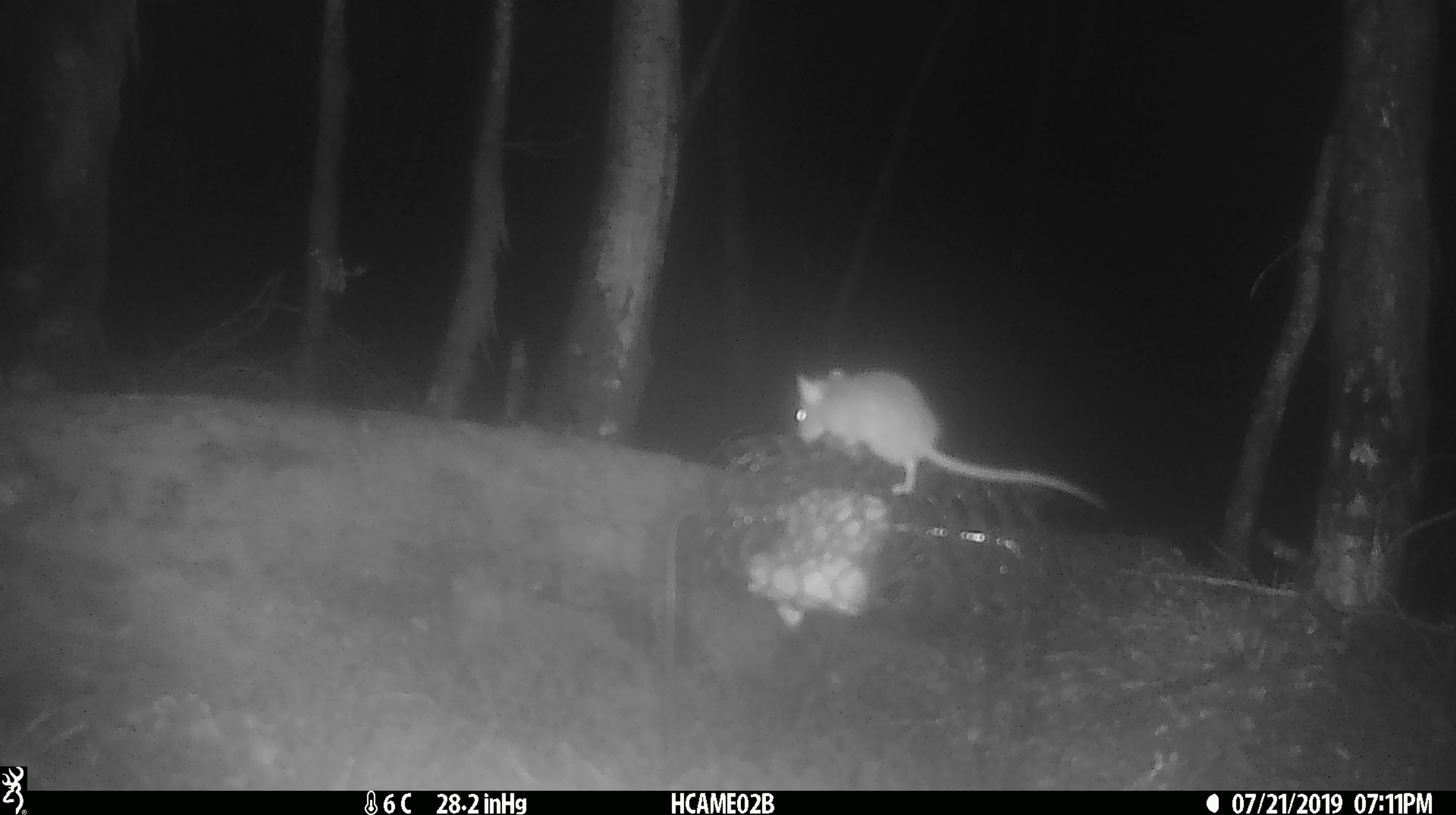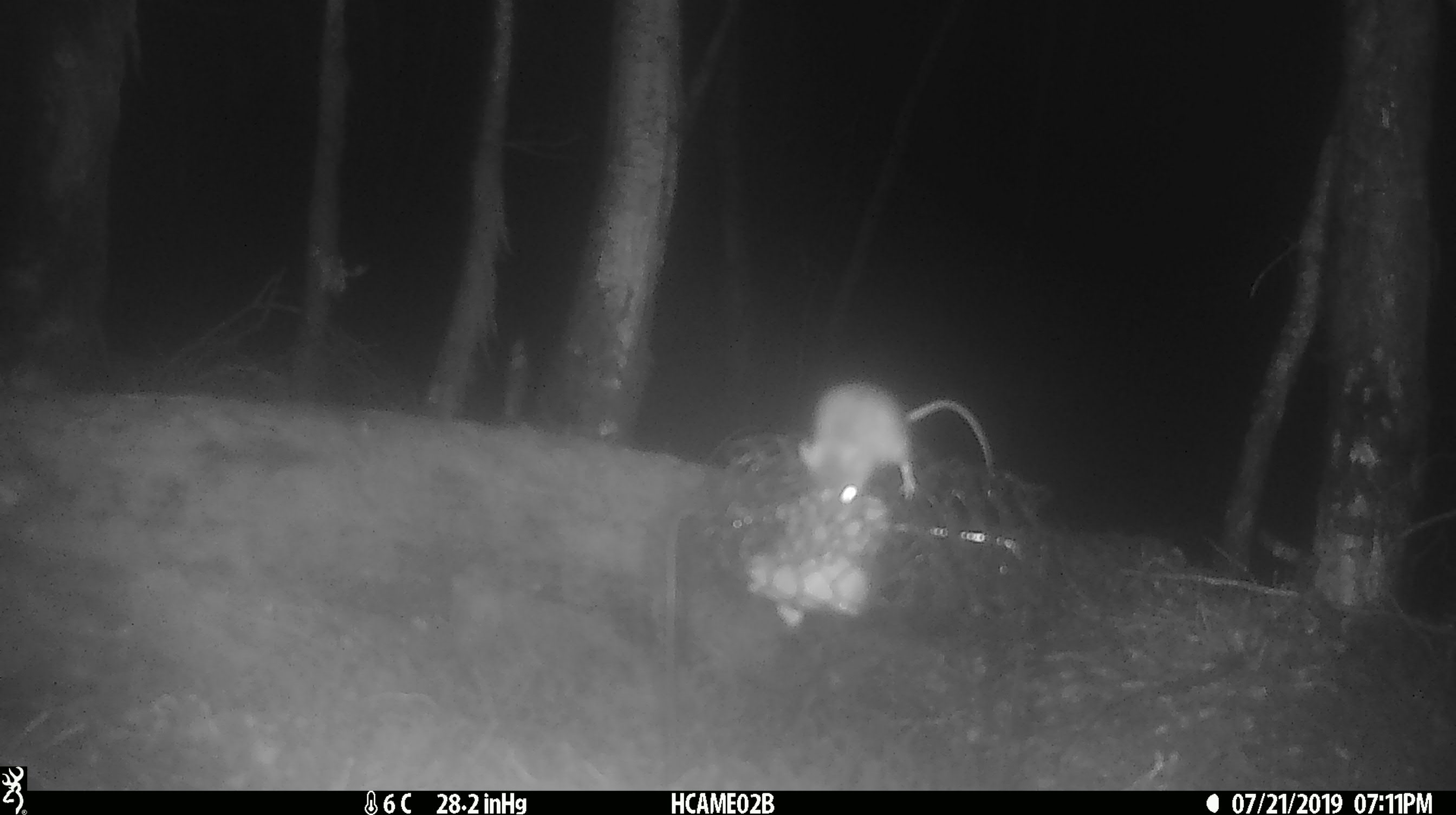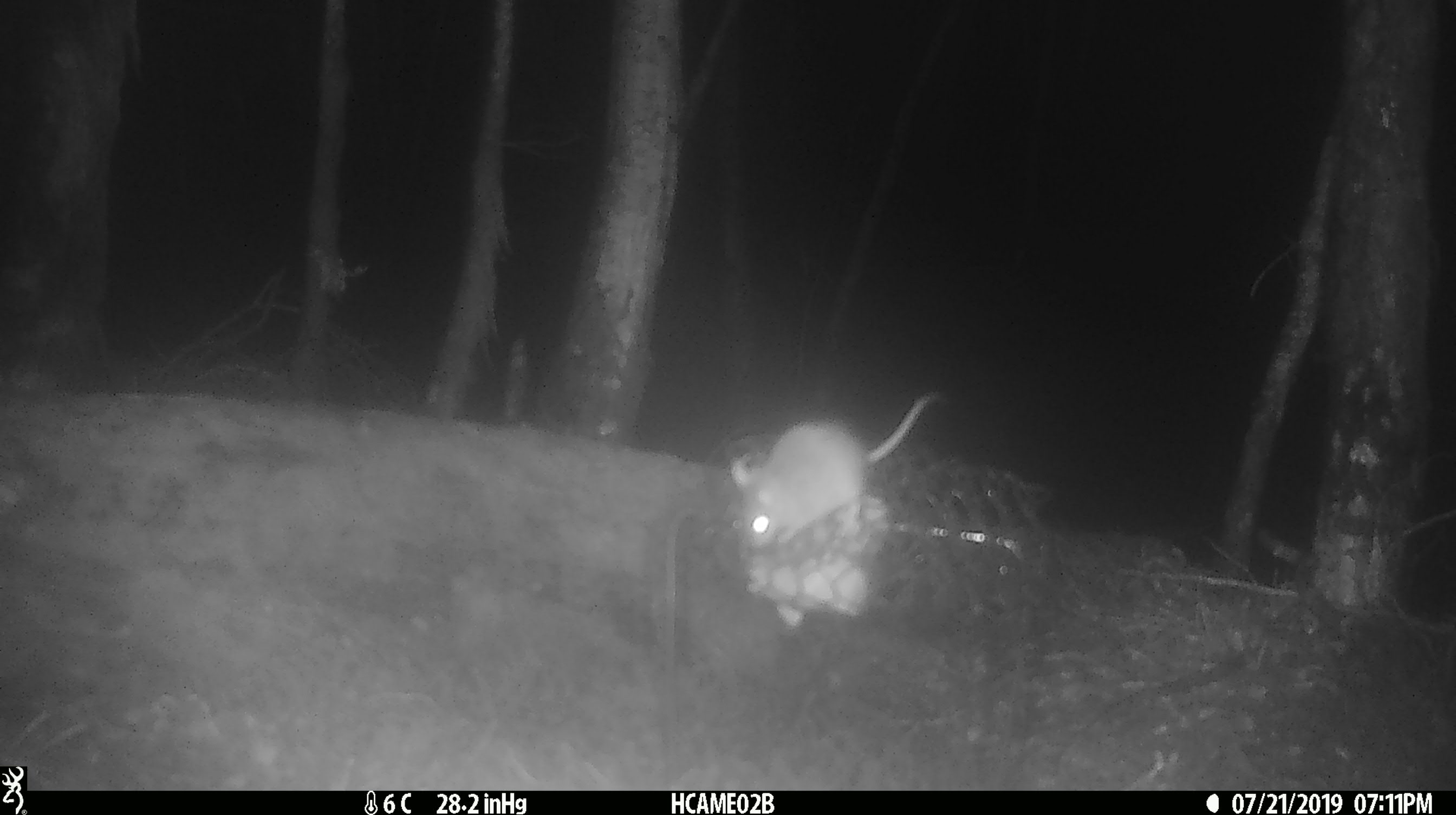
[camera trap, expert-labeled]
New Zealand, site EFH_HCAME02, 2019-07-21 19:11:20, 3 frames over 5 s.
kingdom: Animalia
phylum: Chordata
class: Mammalia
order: Rodentia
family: Muridae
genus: Mus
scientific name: Mus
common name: mouse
Mouse (Mus).